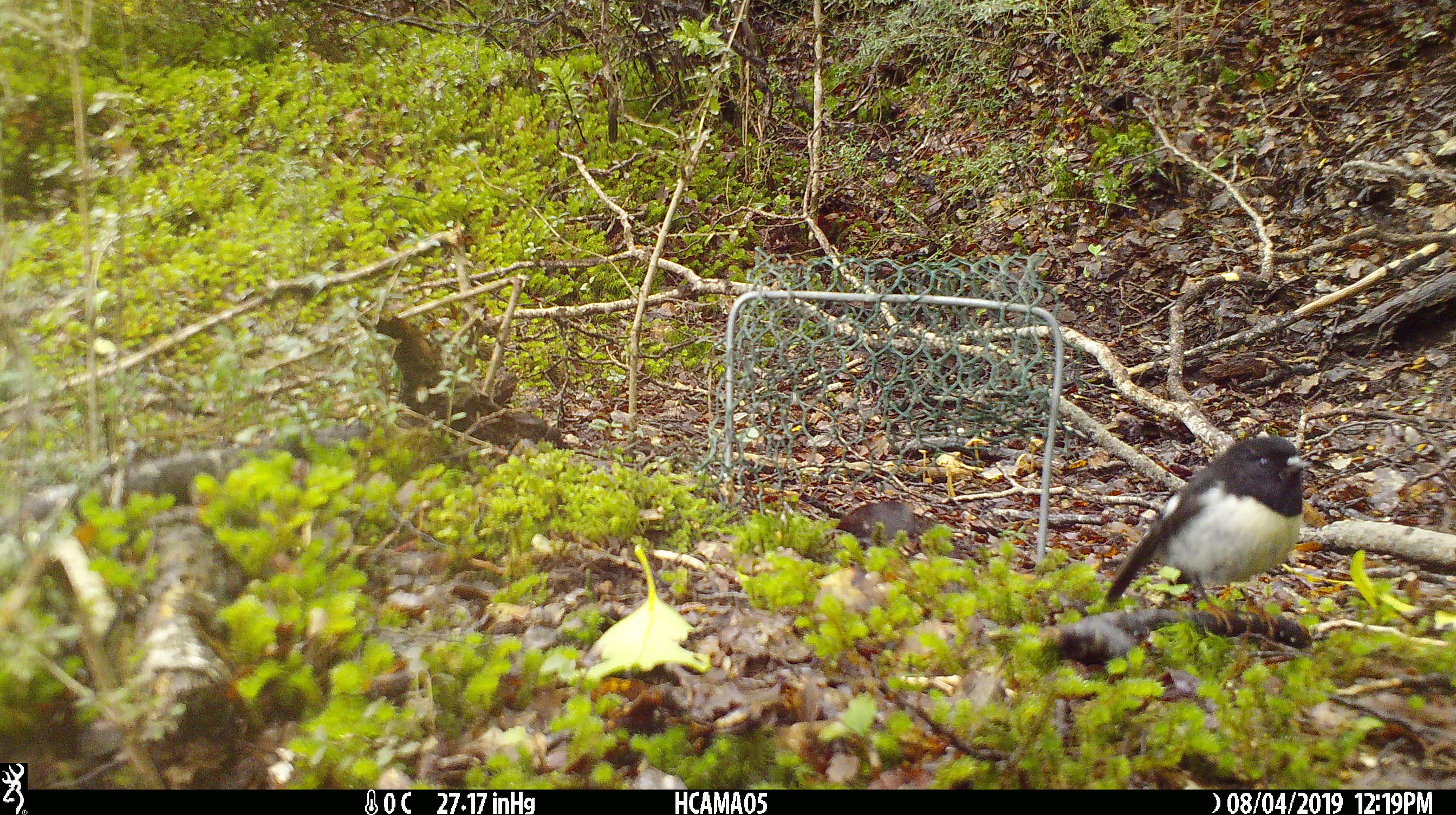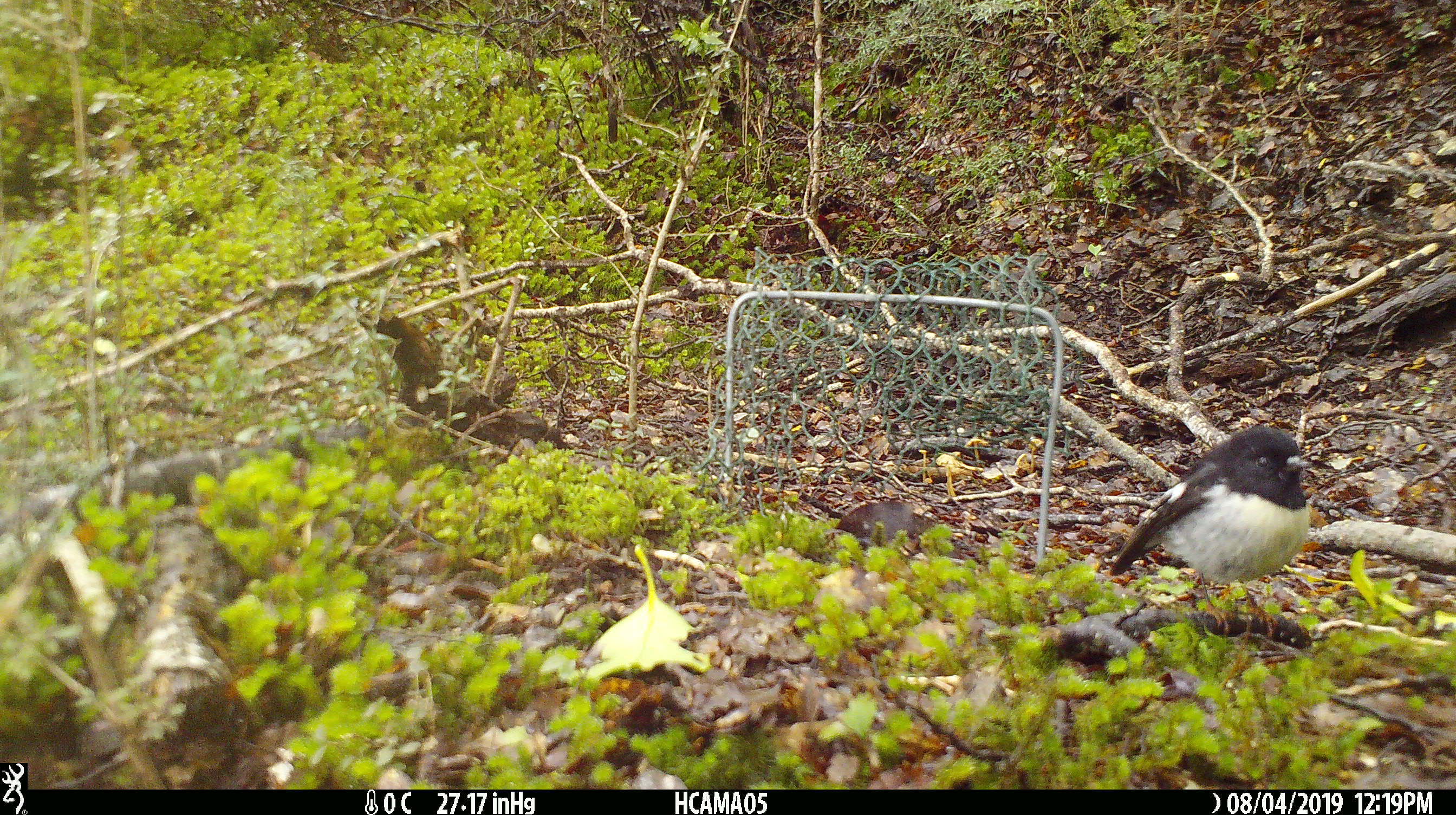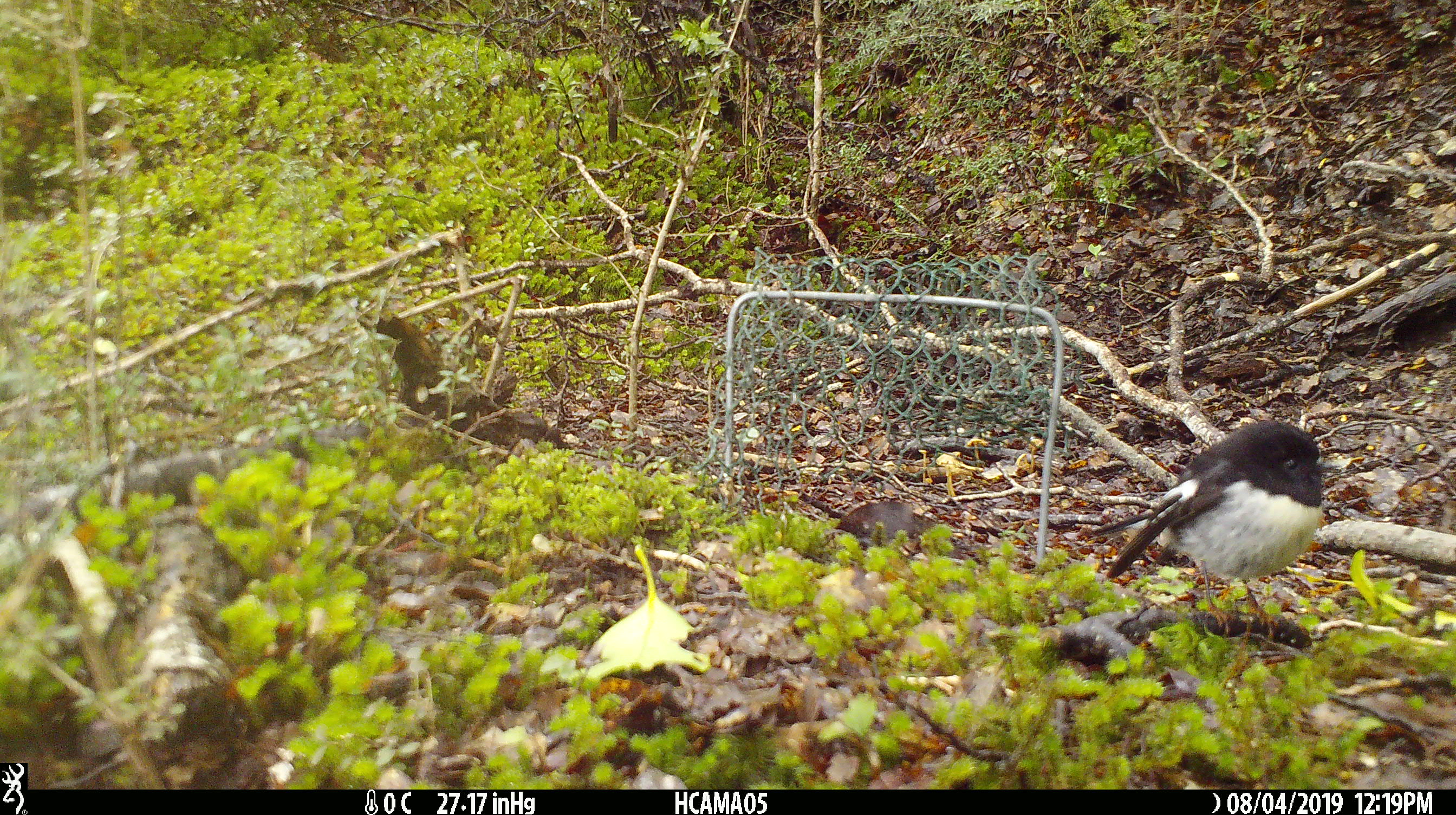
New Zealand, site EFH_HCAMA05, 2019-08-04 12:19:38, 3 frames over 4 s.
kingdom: Animalia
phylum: Chordata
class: Aves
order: Passeriformes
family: Petroicidae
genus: Petroica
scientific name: Petroica macrocephala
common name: tomtit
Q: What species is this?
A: Tomtit (Petroica macrocephala).